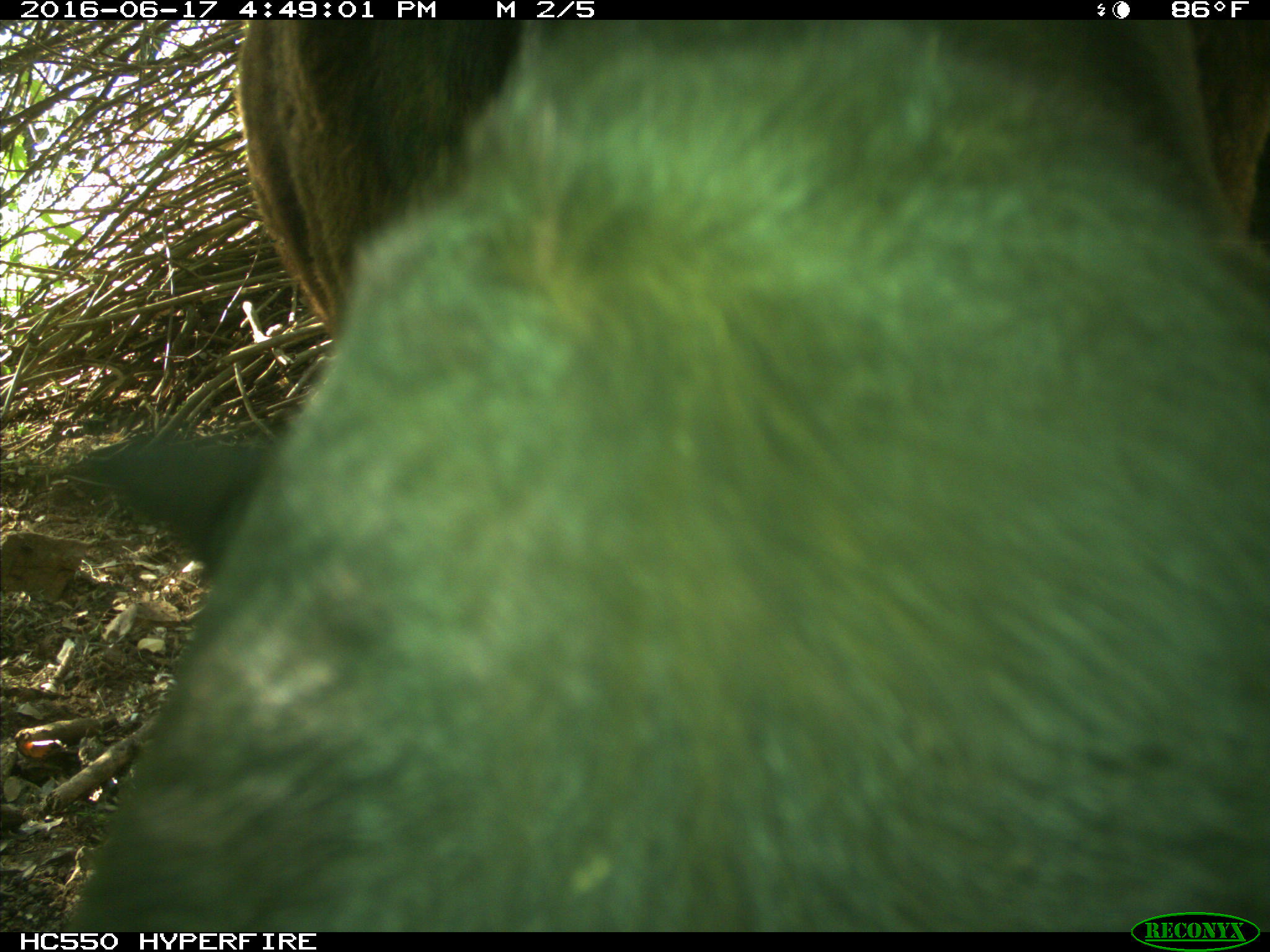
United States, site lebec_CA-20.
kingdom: Animalia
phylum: Chordata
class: Mammalia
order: Artiodactyla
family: Bovidae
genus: Bos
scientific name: Bos taurus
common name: domestic cow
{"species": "Bos taurus (domestic cow)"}